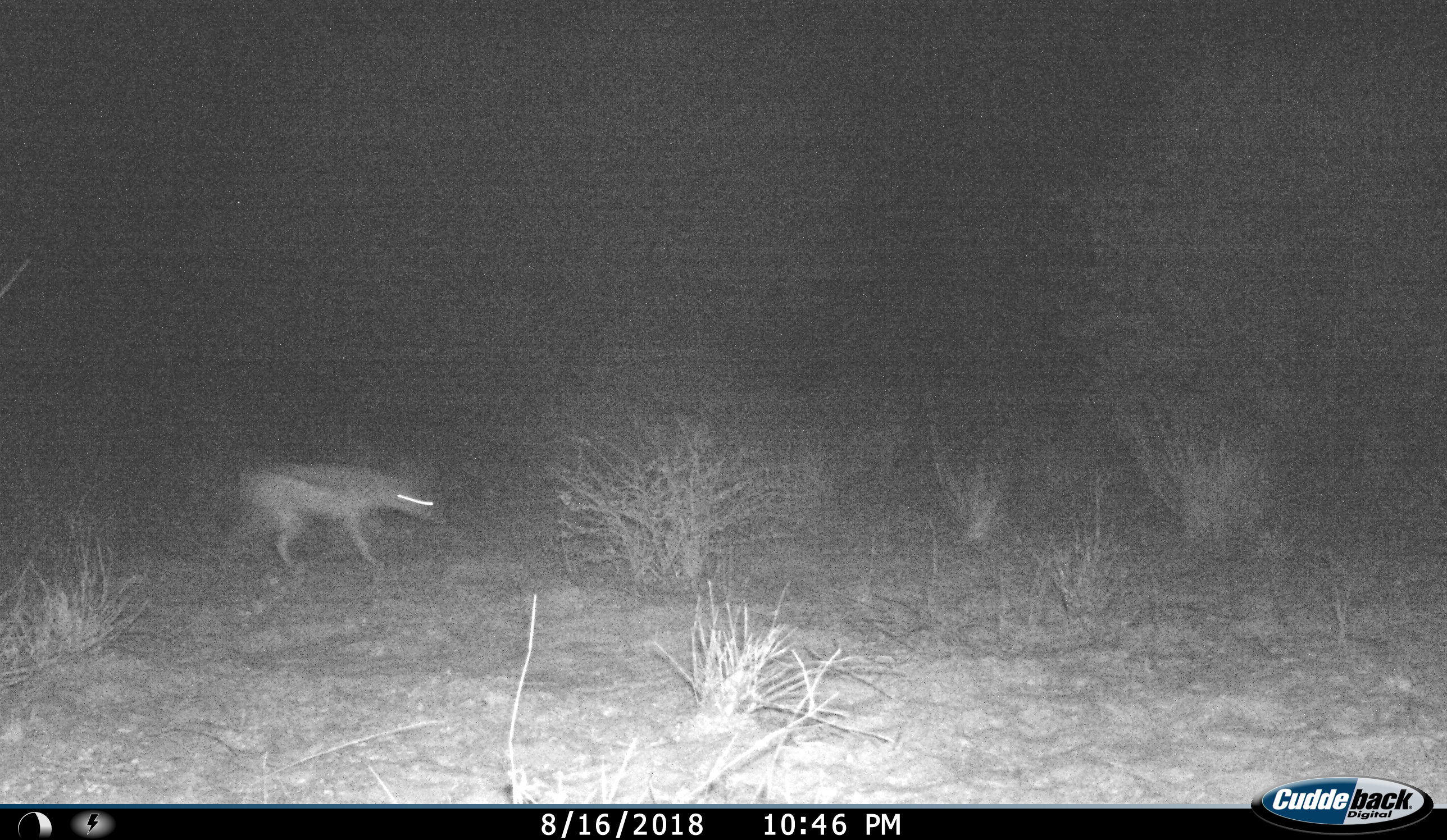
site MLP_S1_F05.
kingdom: Animalia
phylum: Chordata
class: Mammalia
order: Carnivora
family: Canidae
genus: Lupulella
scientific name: Lupulella mesomelas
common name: black-backed jackal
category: jackalblackbacked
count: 1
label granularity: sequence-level